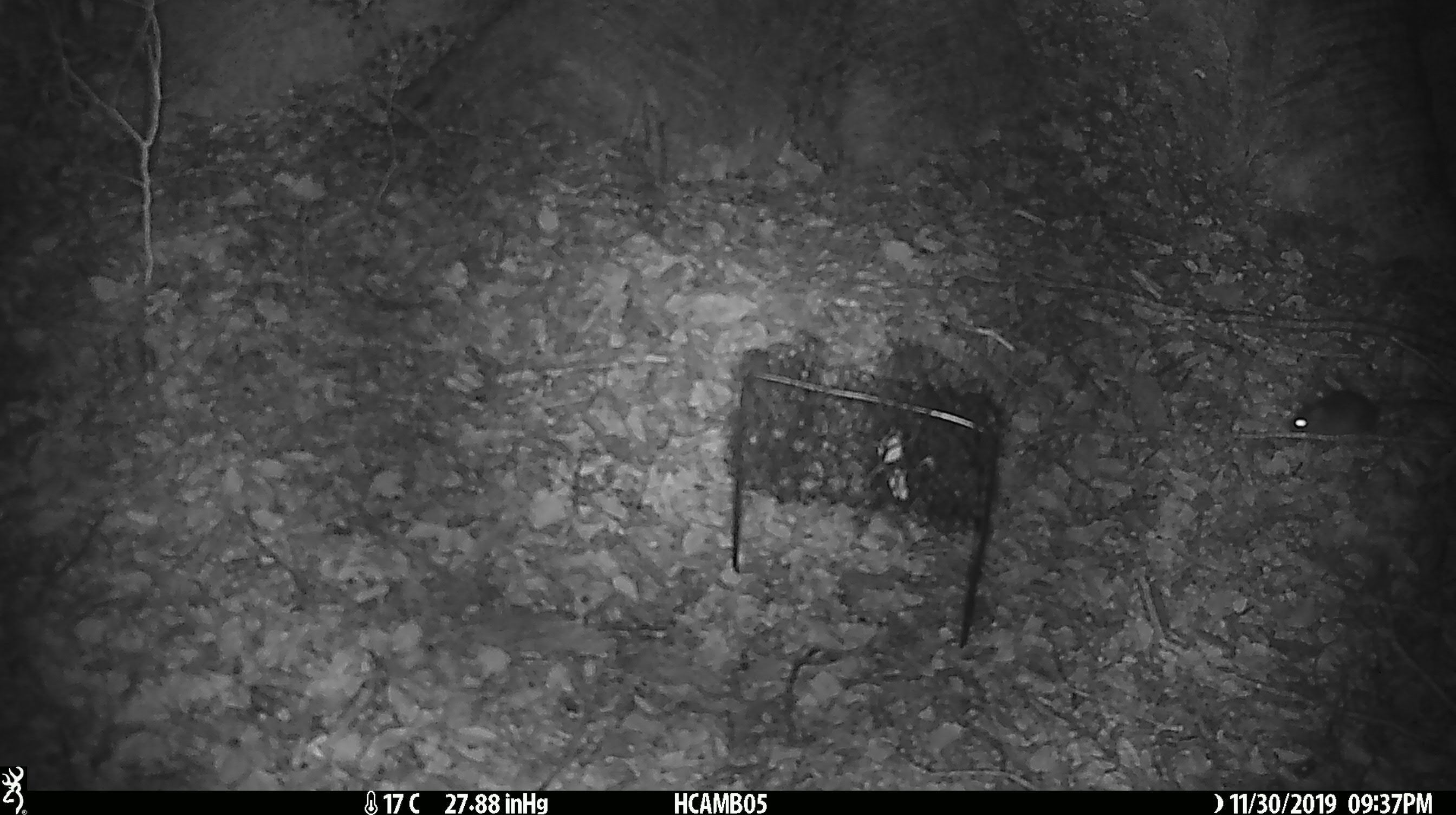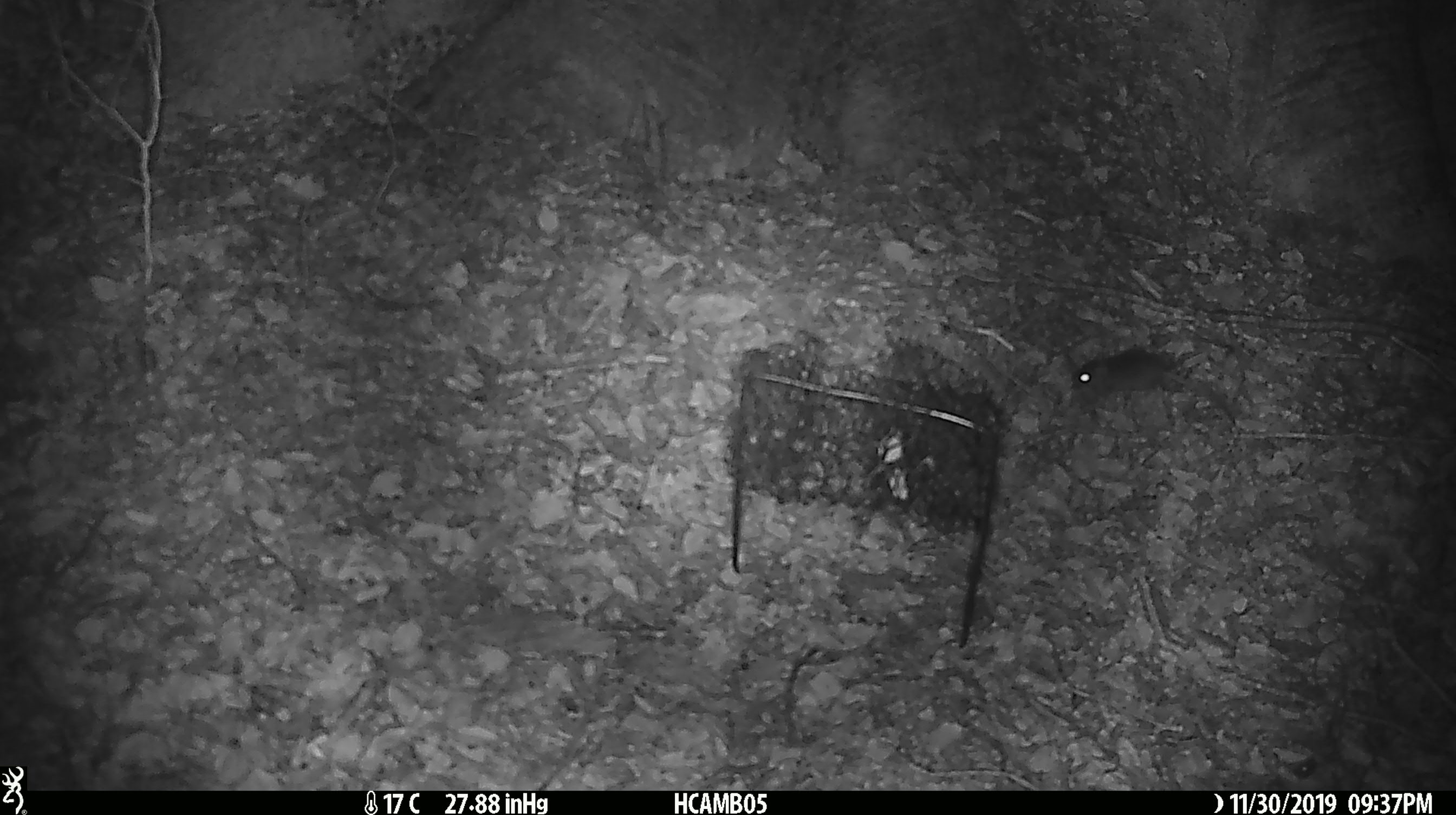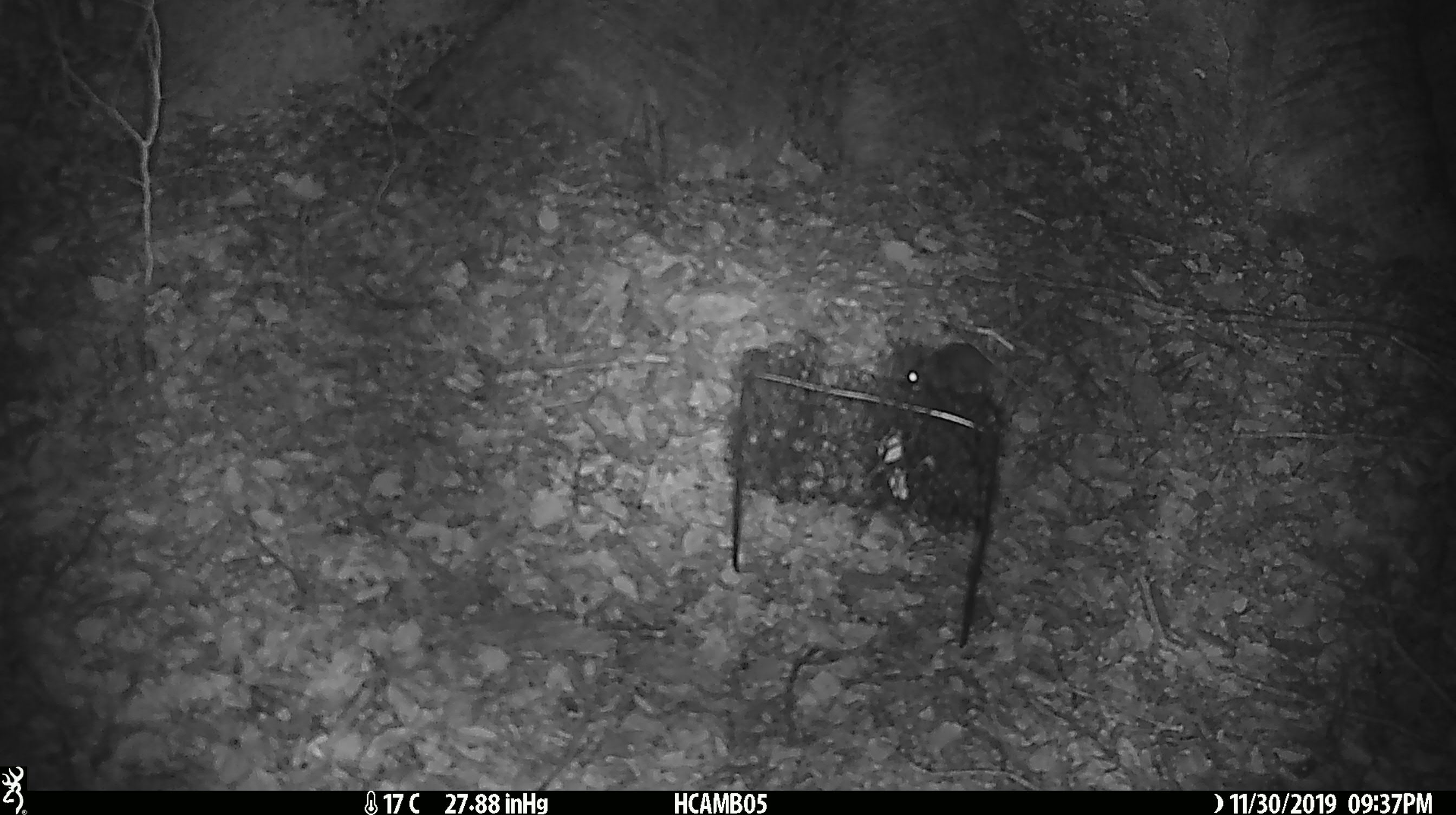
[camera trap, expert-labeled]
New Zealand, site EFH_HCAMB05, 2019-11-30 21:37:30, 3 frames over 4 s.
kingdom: Animalia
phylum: Chordata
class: Mammalia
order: Rodentia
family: Muridae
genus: Mus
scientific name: Mus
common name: mouse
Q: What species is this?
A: Mouse (Mus).